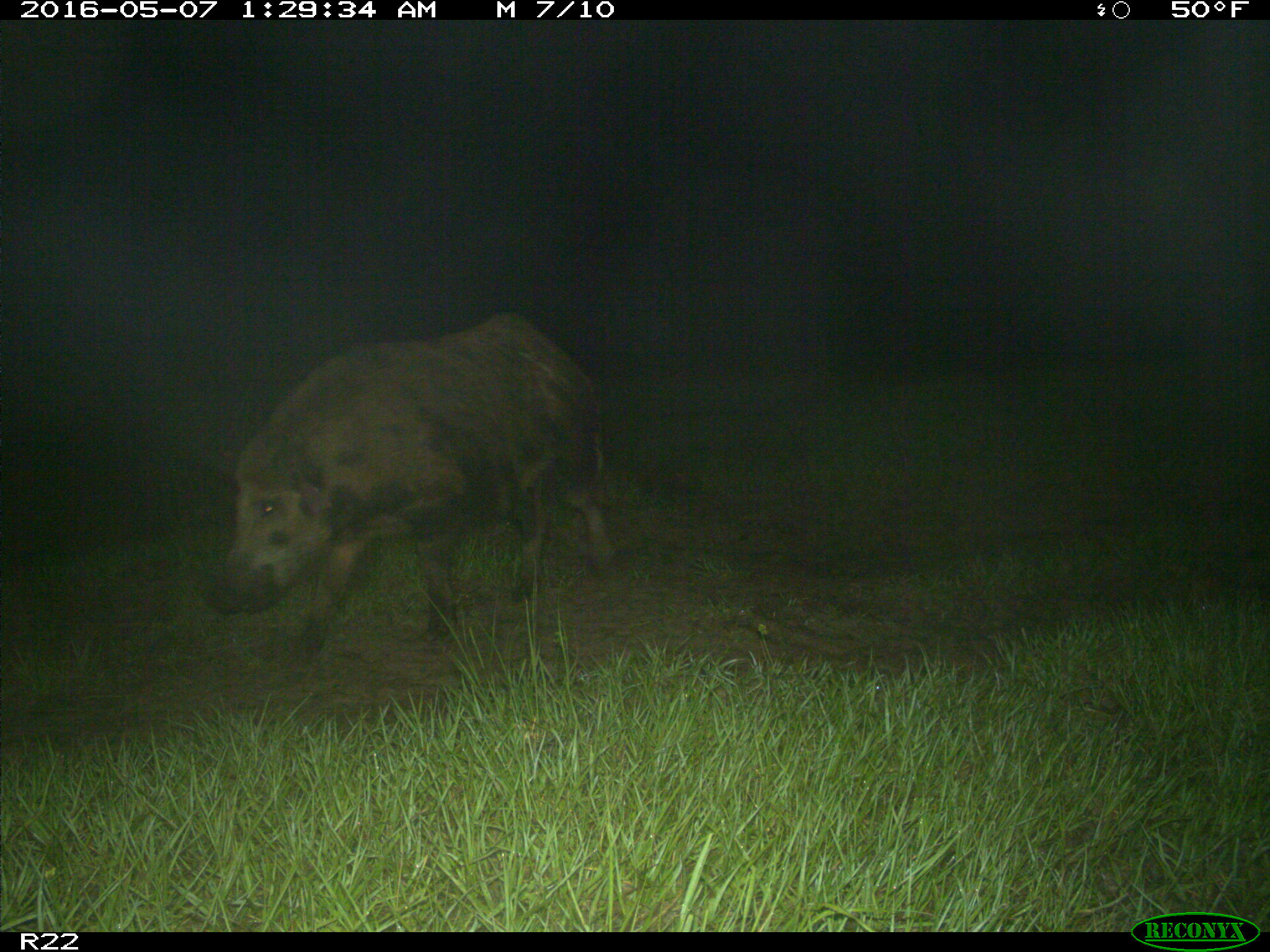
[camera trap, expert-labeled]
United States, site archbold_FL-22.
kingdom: Animalia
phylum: Chordata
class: Mammalia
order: Artiodactyla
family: Suidae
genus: Sus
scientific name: Sus scrofa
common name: wild boar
Sus scrofa (wild boar).